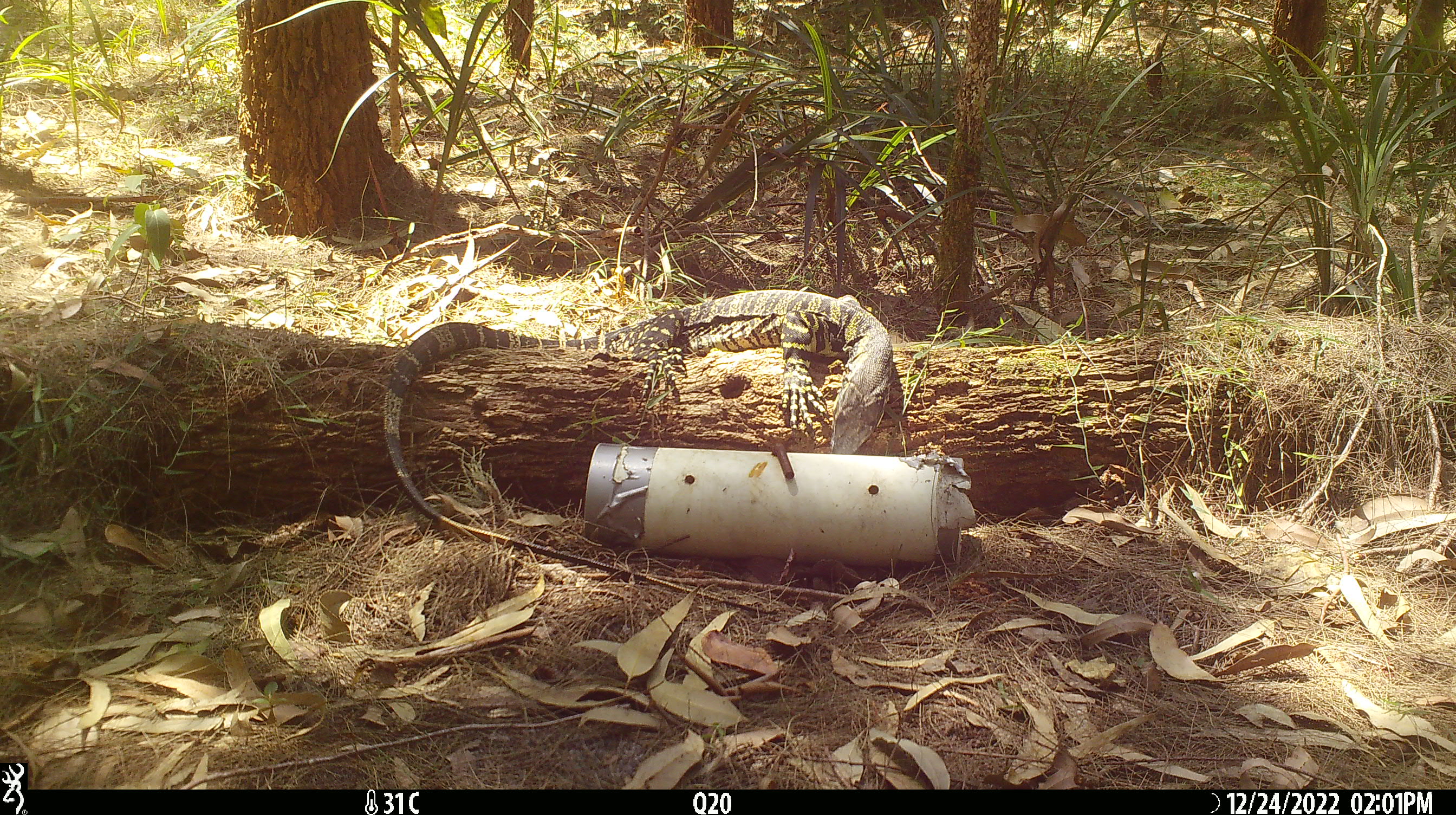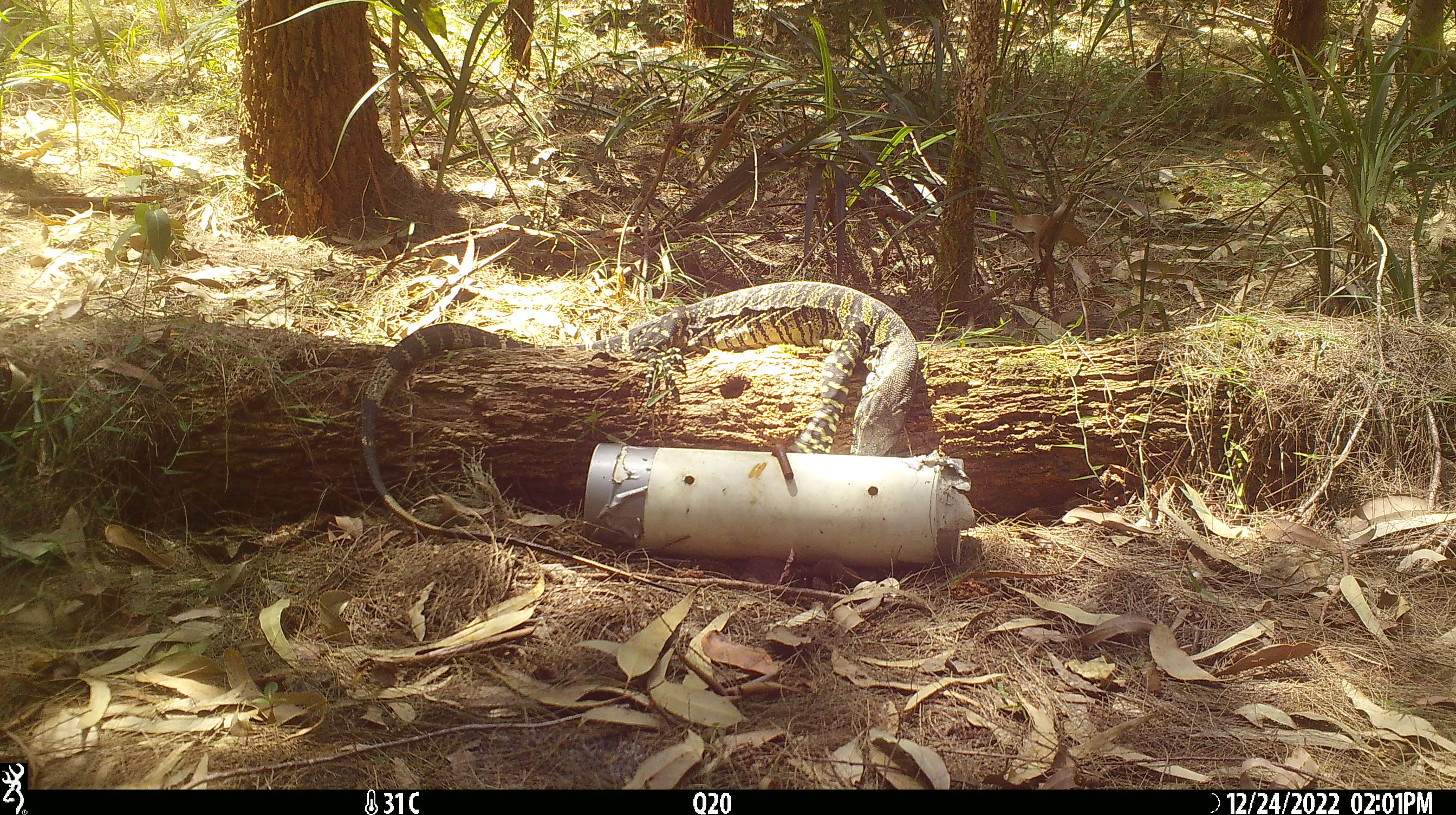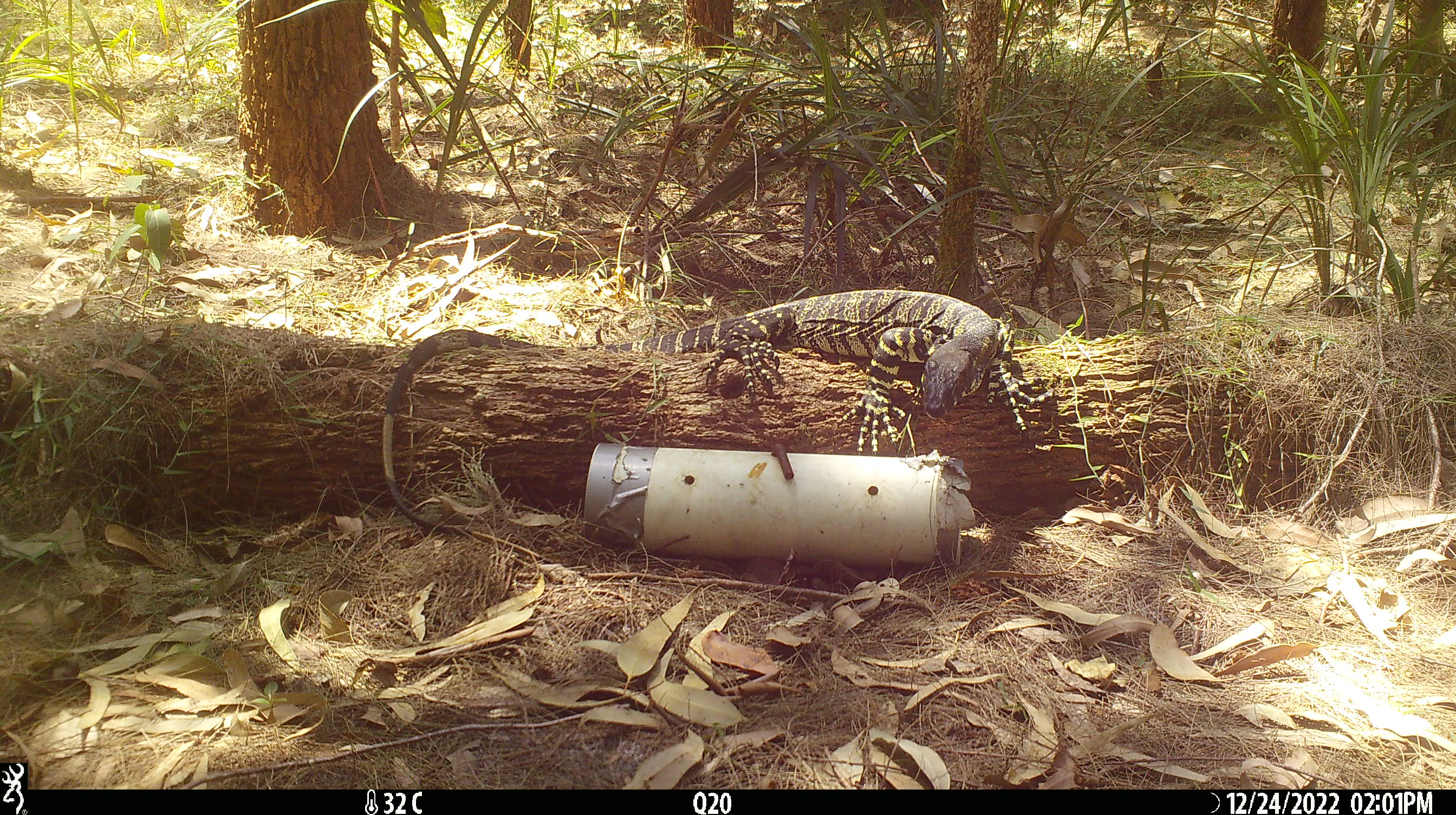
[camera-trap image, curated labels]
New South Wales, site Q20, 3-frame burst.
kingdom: Animalia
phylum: Chordata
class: Reptilia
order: Squamata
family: Varanidae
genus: Varanus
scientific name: Varanus varius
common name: lace monitor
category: goanna